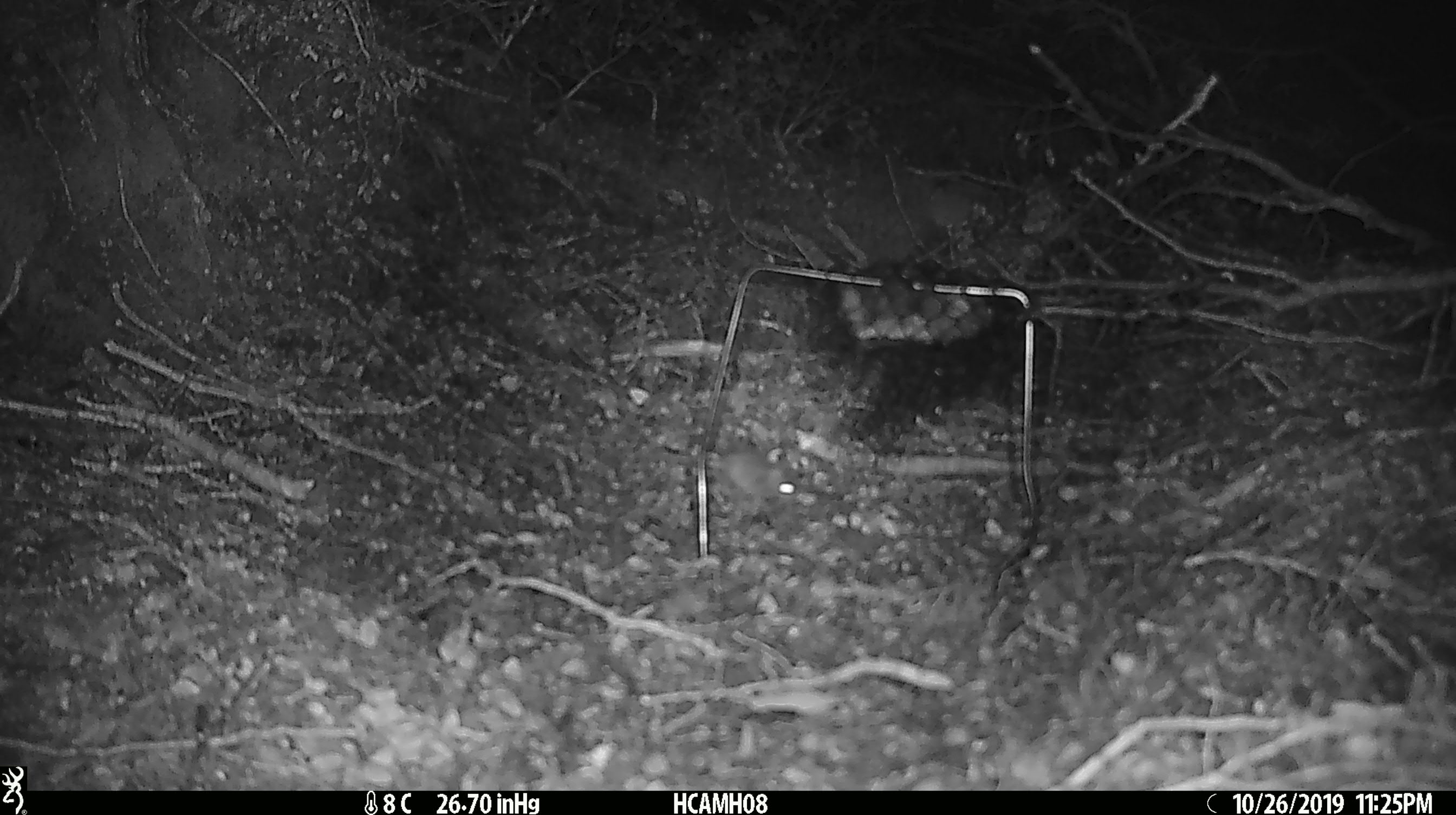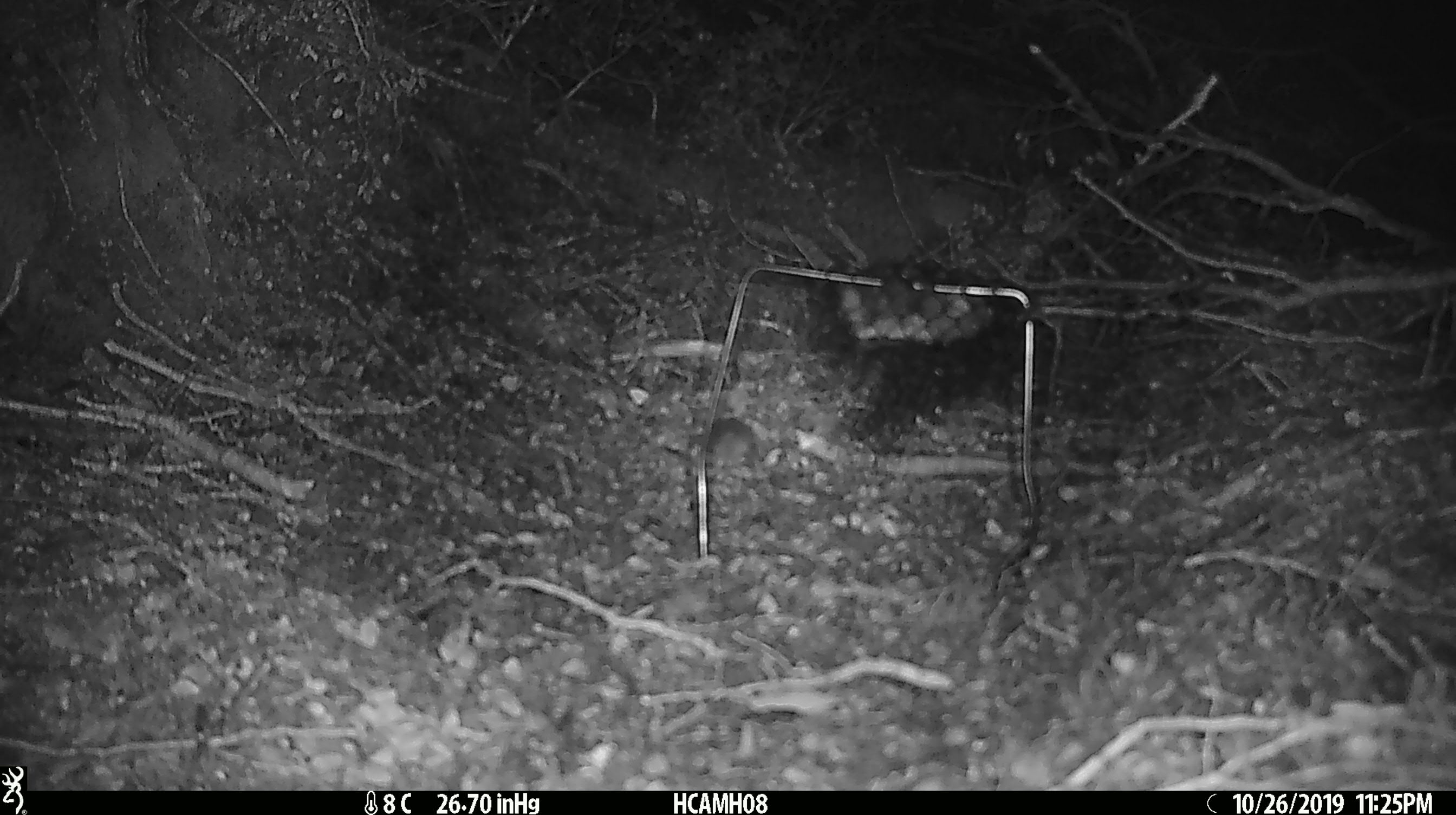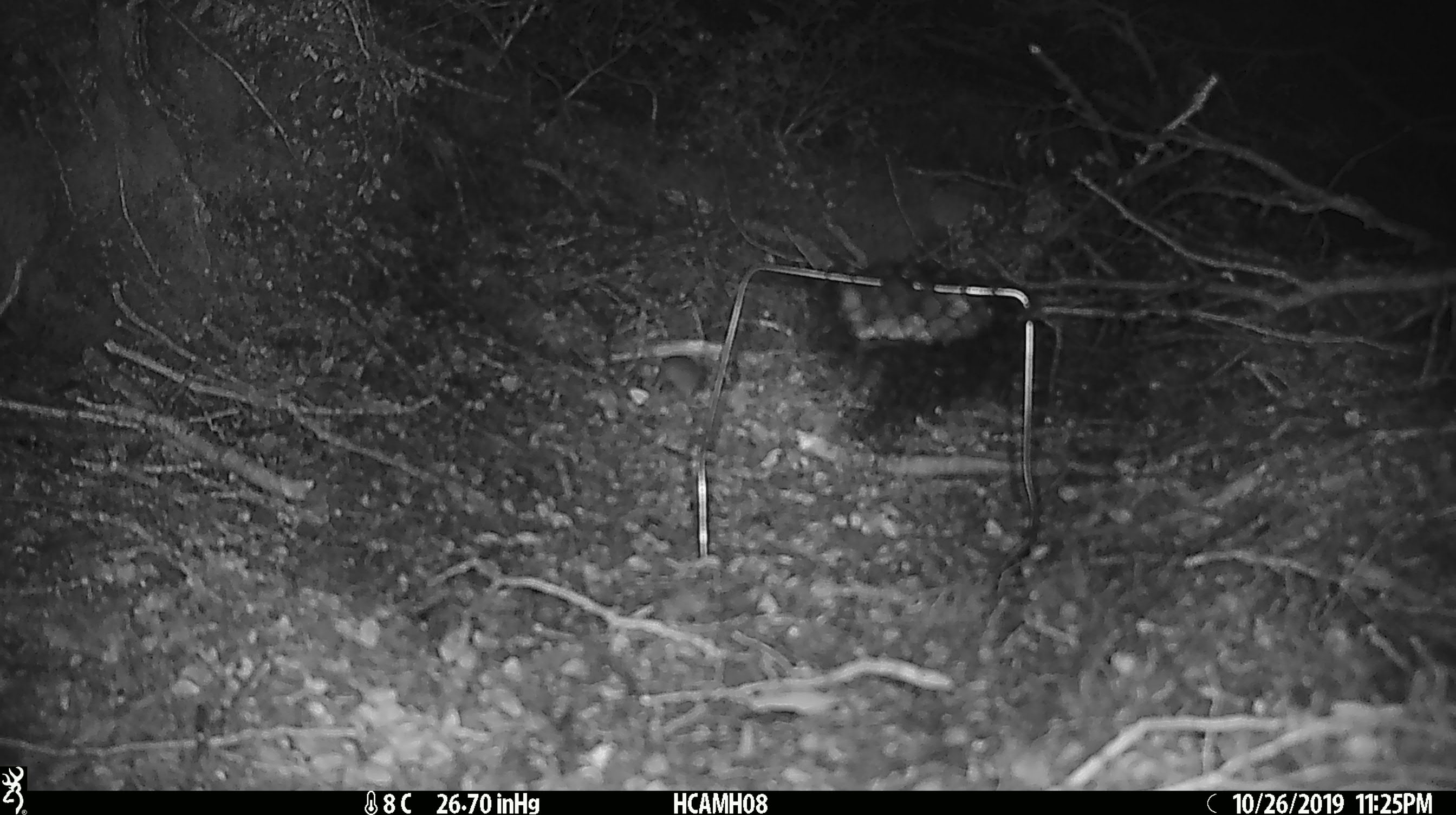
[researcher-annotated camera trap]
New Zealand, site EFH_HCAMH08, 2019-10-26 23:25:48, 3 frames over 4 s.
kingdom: Animalia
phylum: Chordata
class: Mammalia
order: Rodentia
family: Muridae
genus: Mus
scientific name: Mus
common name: mouse